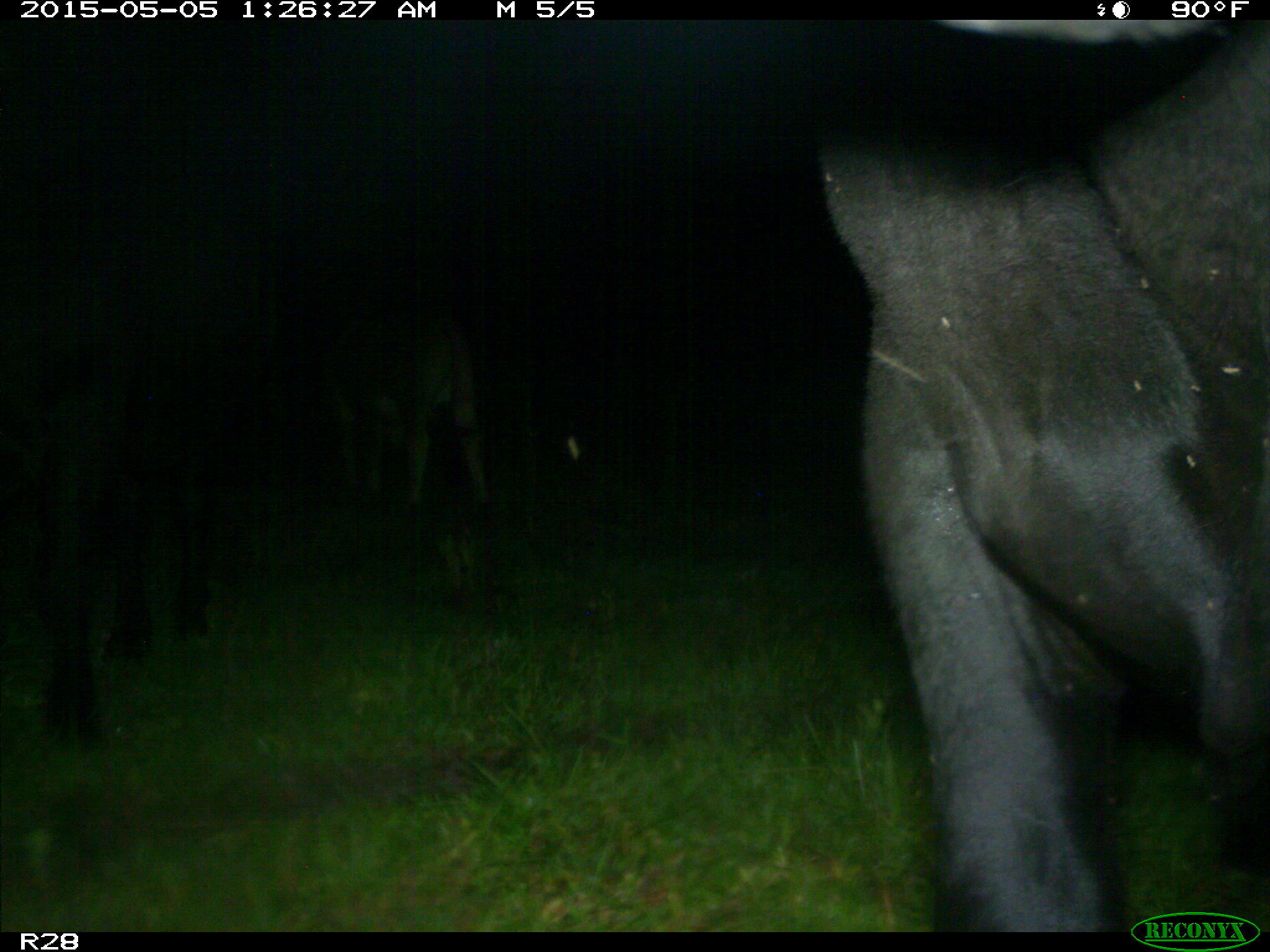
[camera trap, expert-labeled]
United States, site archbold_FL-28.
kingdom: Animalia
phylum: Chordata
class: Mammalia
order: Artiodactyla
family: Bovidae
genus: Bos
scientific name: Bos taurus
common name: domestic cow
Bos taurus (domestic cow).